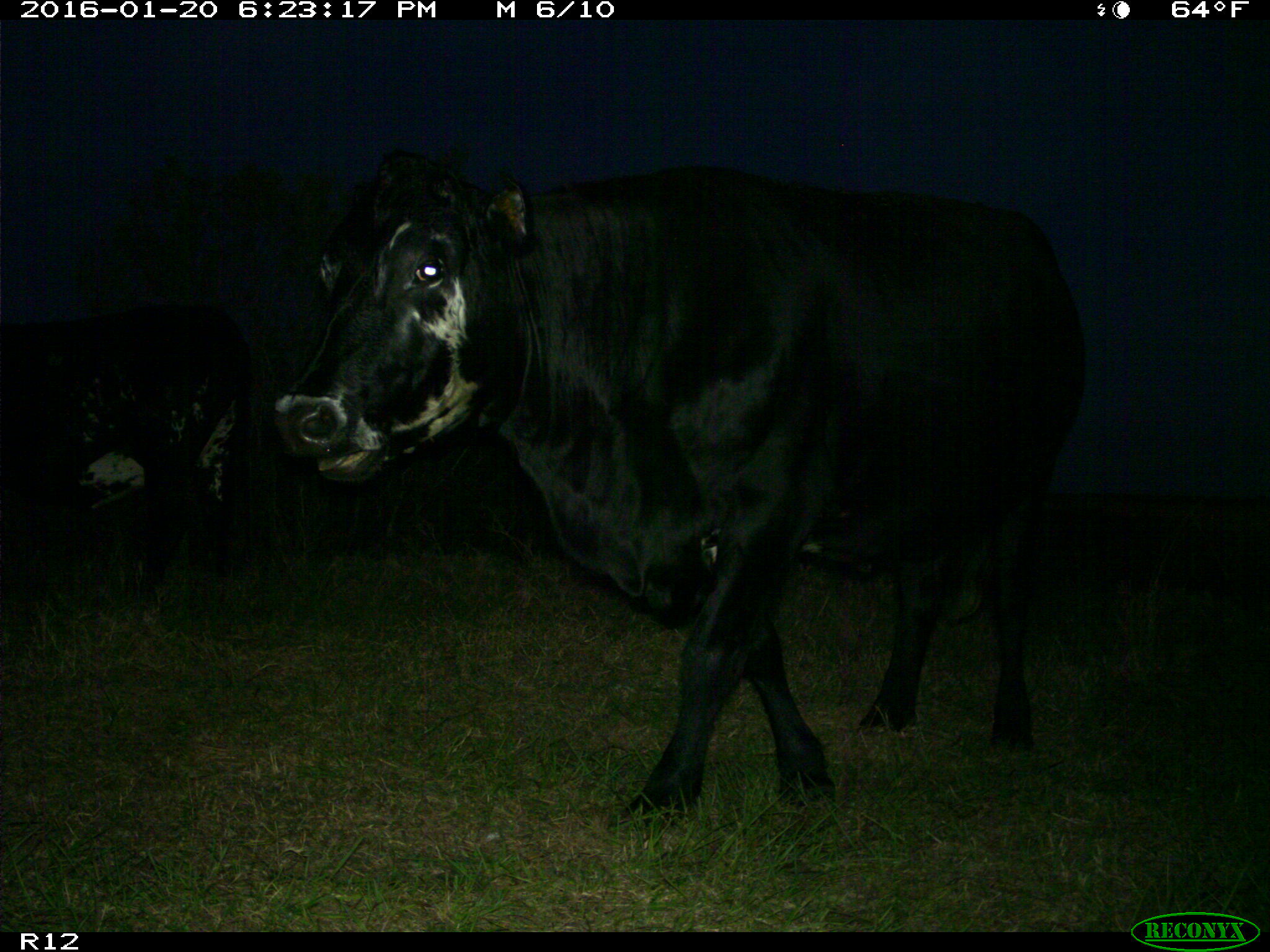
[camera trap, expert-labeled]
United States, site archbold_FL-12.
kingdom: Animalia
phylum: Chordata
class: Mammalia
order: Artiodactyla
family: Bovidae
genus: Bos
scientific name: Bos taurus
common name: domestic cow